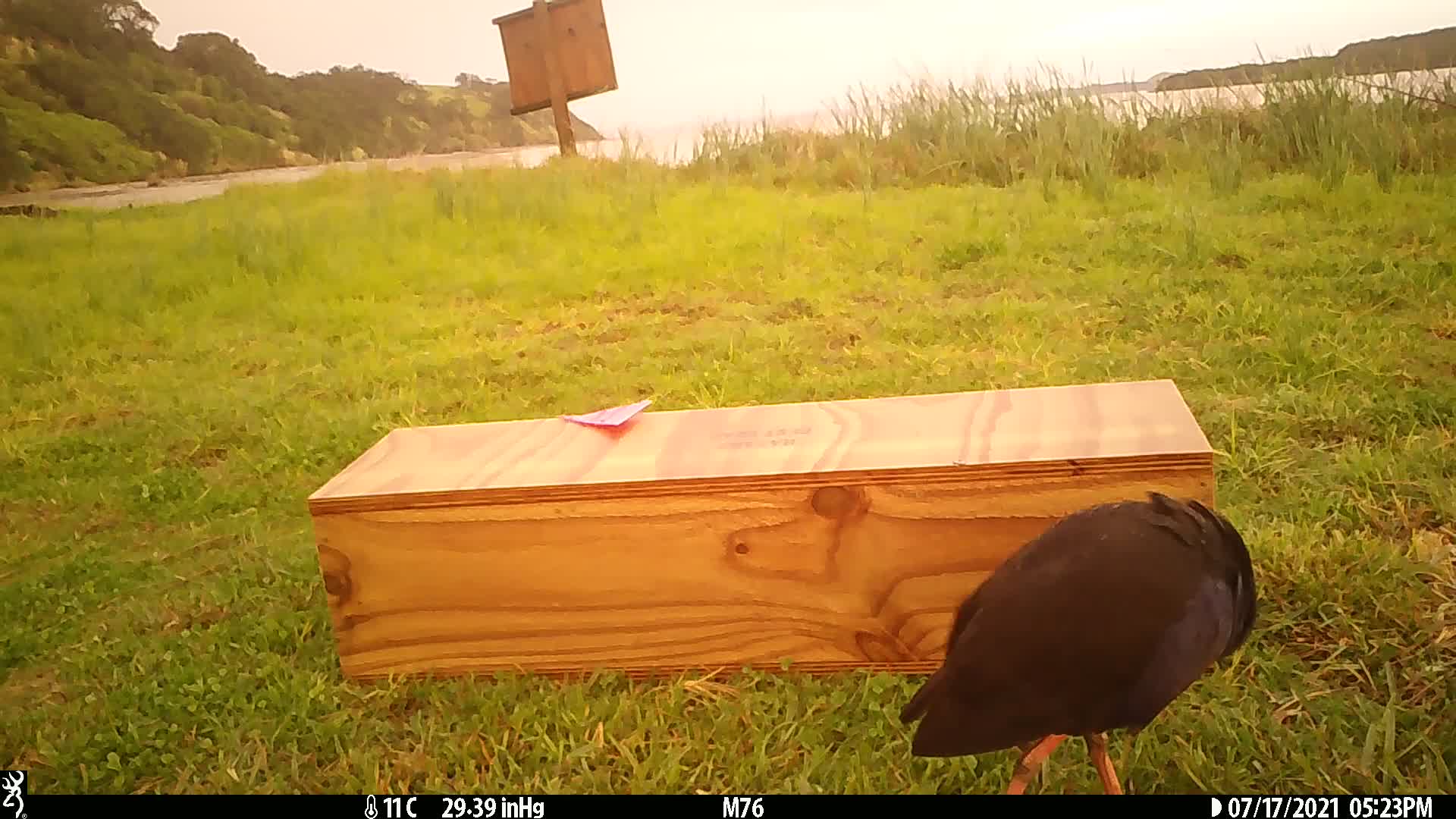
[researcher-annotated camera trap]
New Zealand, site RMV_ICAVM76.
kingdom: Animalia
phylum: Chordata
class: Aves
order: Gruiformes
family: Rallidae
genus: Porphyrio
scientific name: Porphyrio melanotus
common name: australasian swamphen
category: pukeko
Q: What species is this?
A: Pukeko (australasian swamphen) (Porphyrio melanotus).